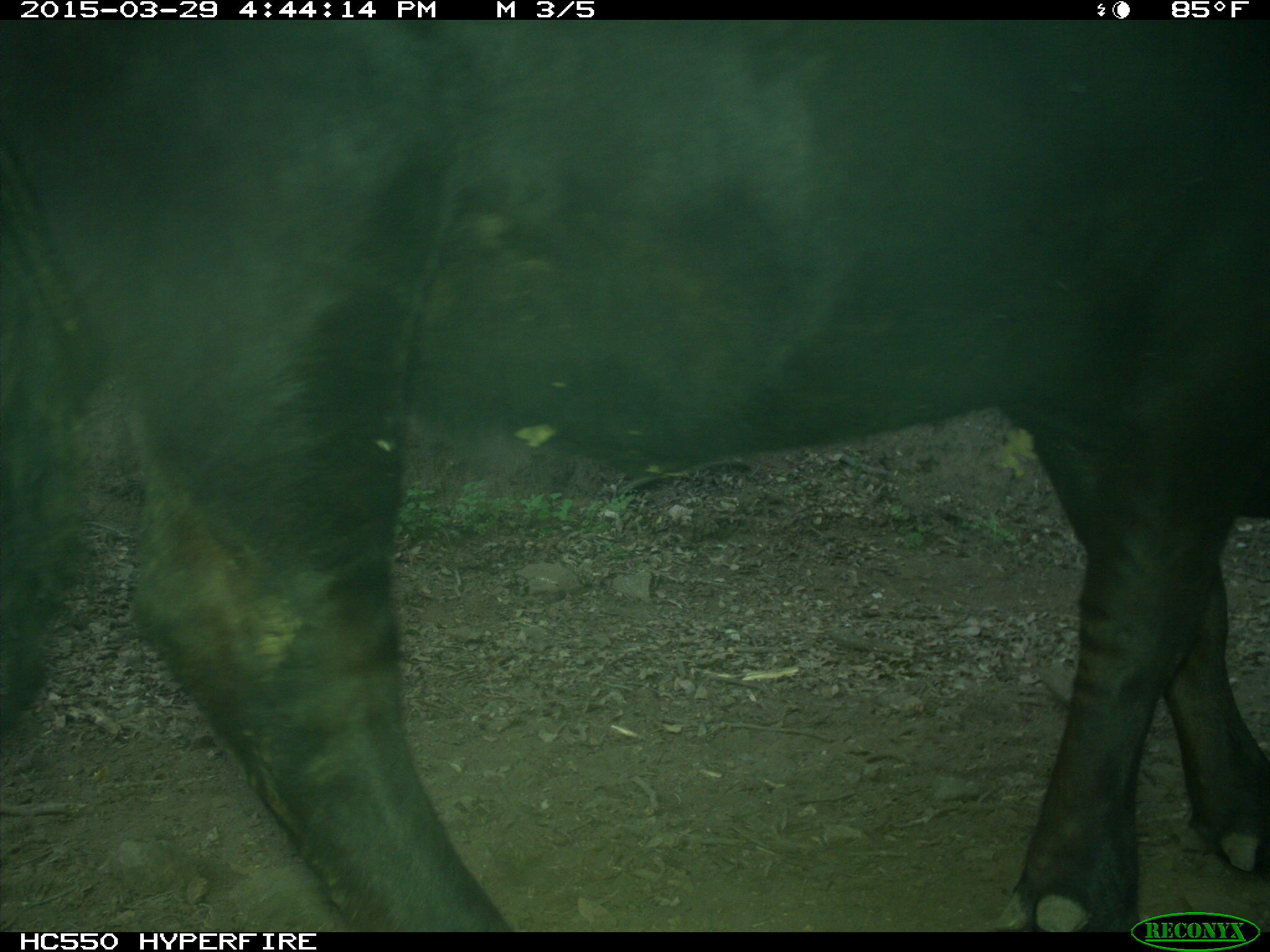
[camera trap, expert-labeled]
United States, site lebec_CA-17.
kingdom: Animalia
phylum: Chordata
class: Mammalia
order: Artiodactyla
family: Bovidae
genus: Bos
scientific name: Bos taurus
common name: domestic cow